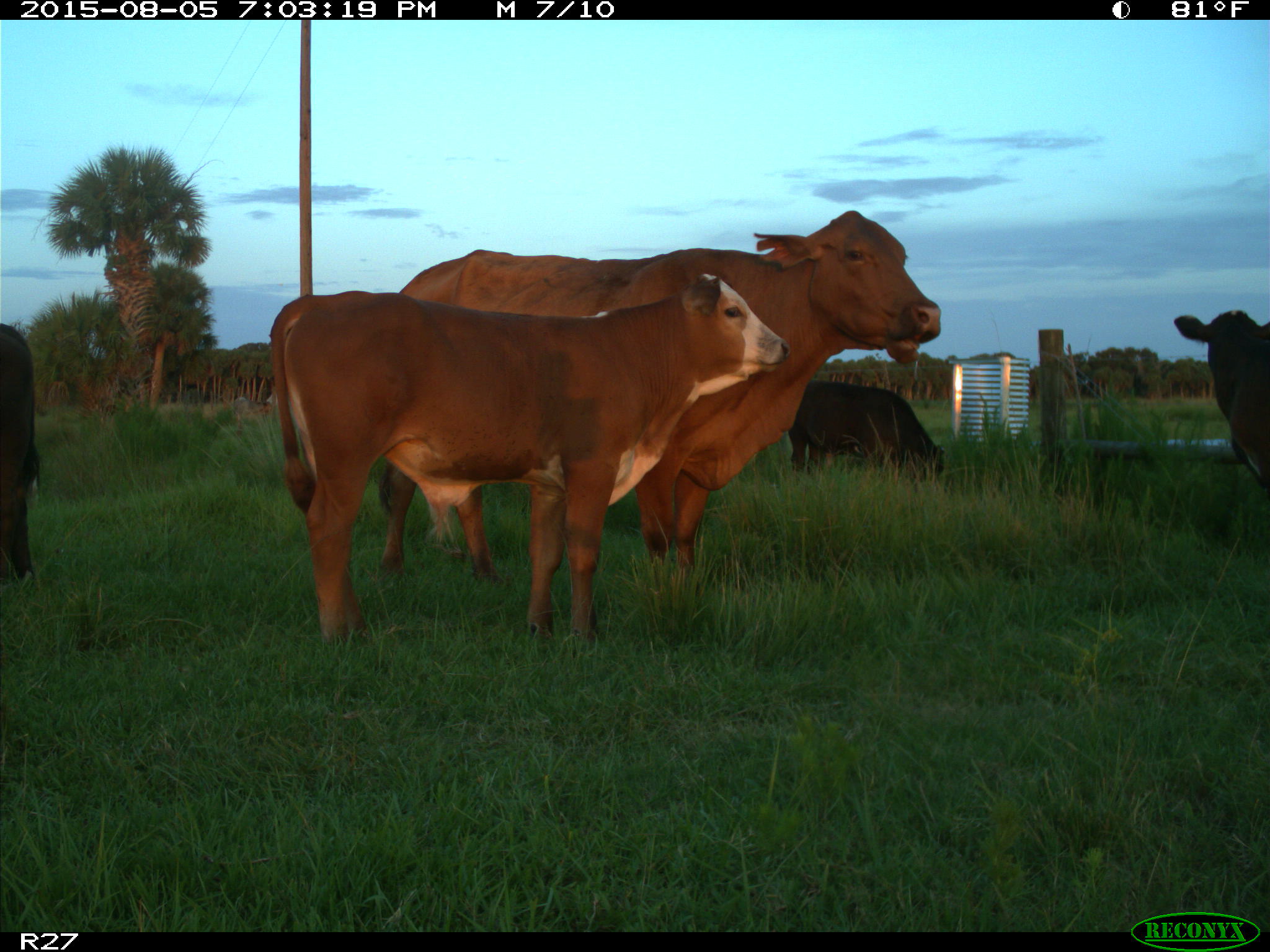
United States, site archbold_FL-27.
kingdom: Animalia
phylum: Chordata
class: Mammalia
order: Artiodactyla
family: Bovidae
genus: Bos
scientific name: Bos taurus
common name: domestic cow